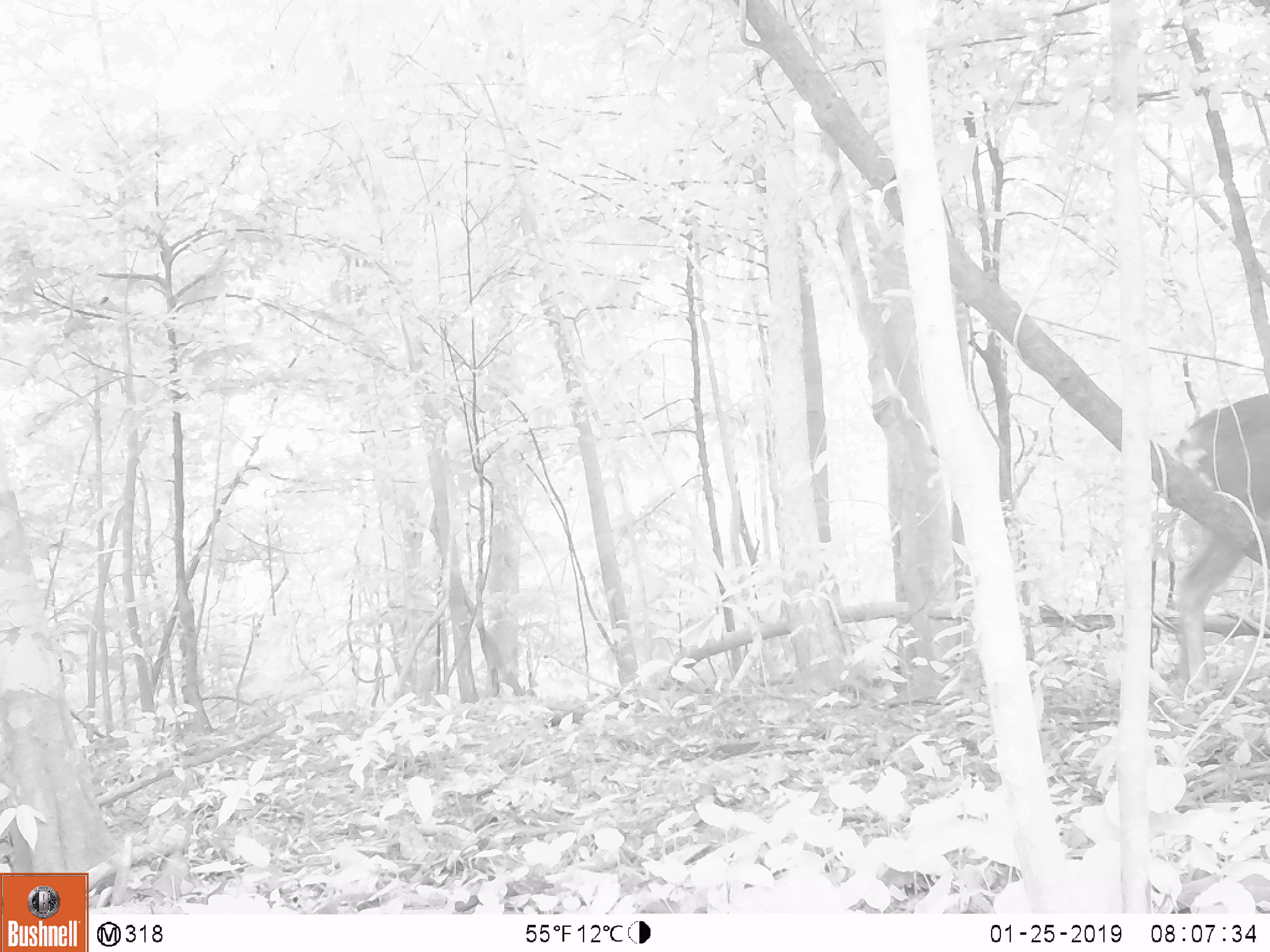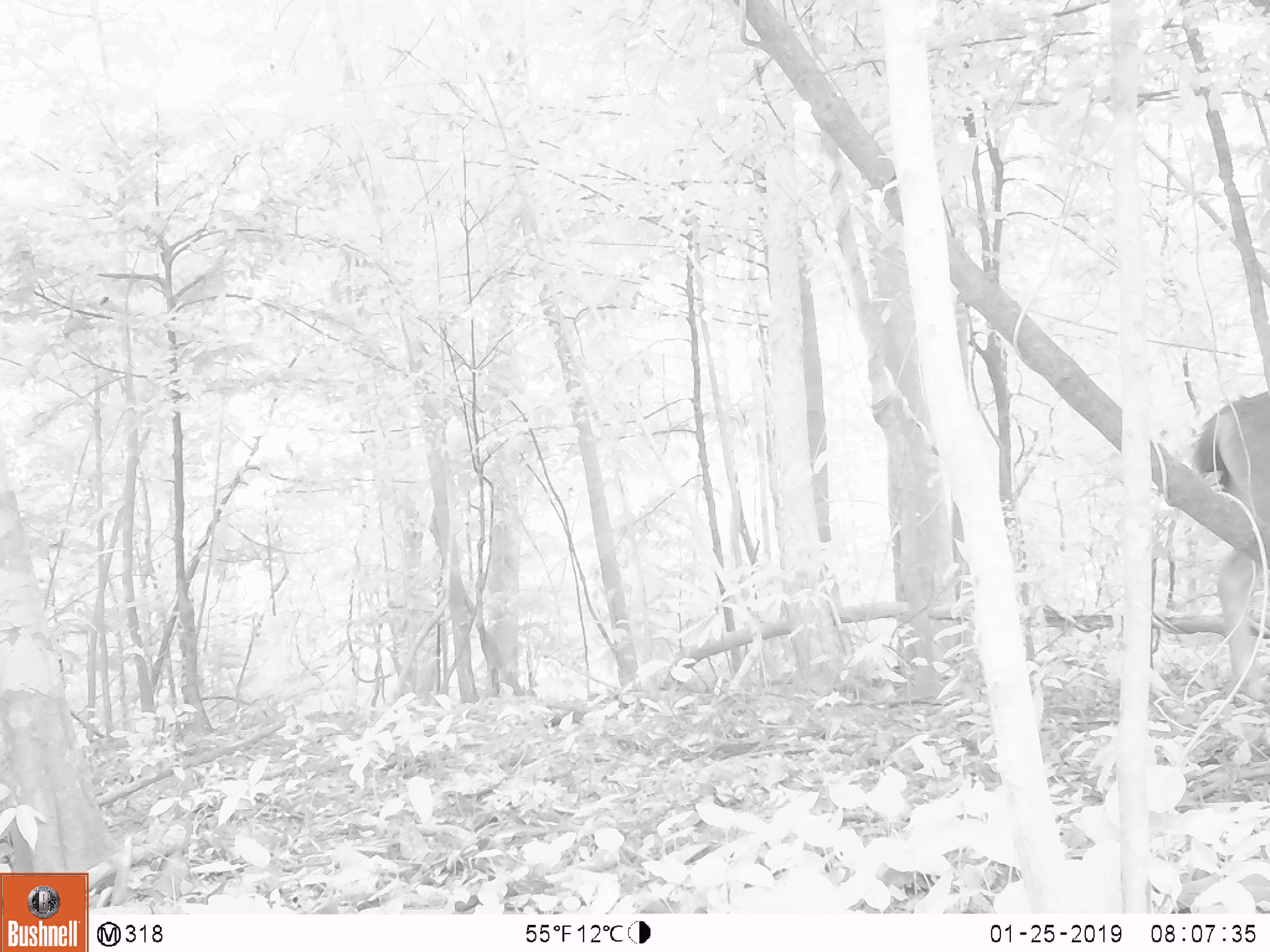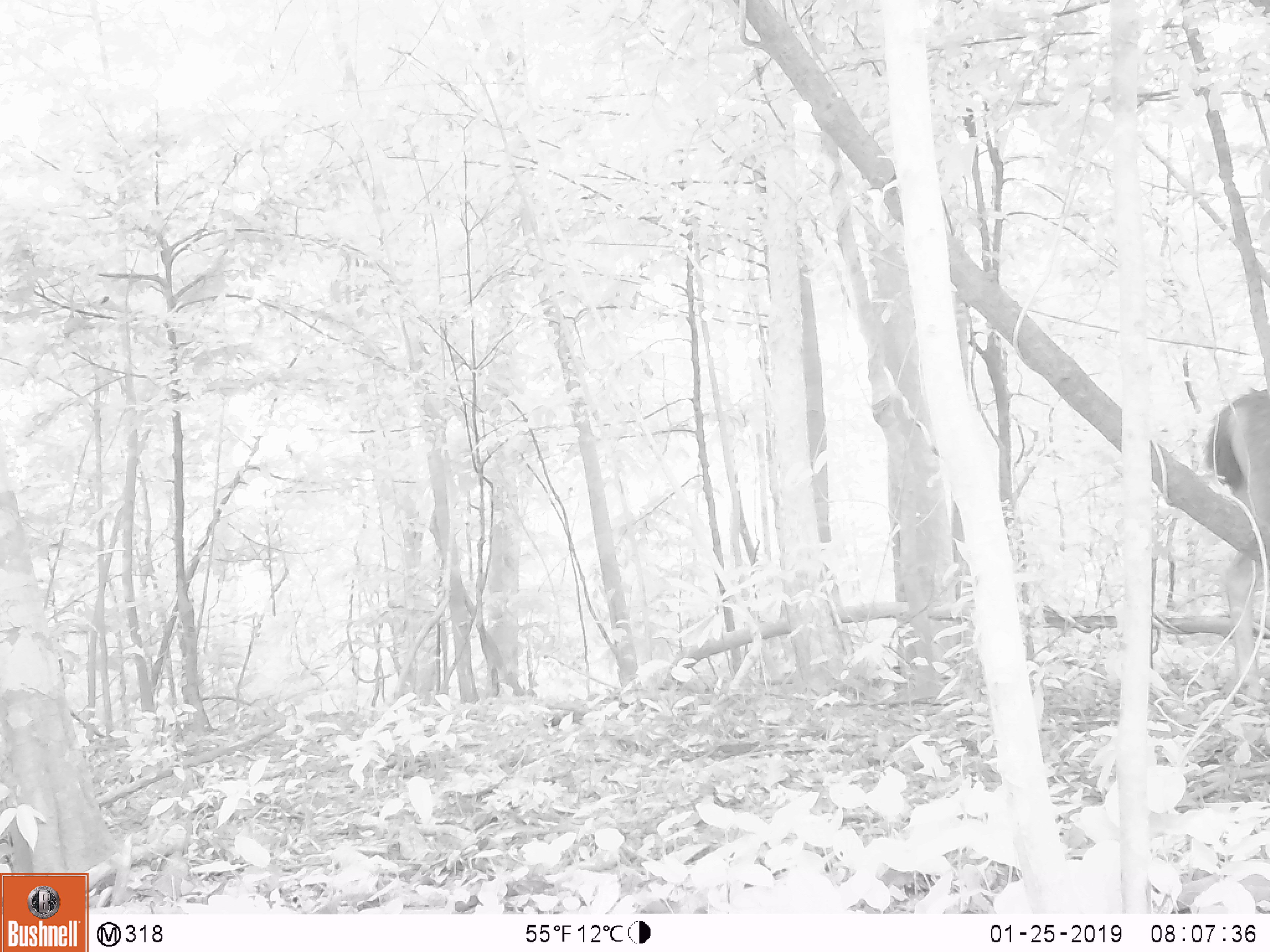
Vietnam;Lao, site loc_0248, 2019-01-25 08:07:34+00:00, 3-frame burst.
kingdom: Animalia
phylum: Chordata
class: Mammalia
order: Artiodactyla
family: Cervidae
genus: Rusa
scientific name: Rusa unicolor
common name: sambar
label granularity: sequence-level